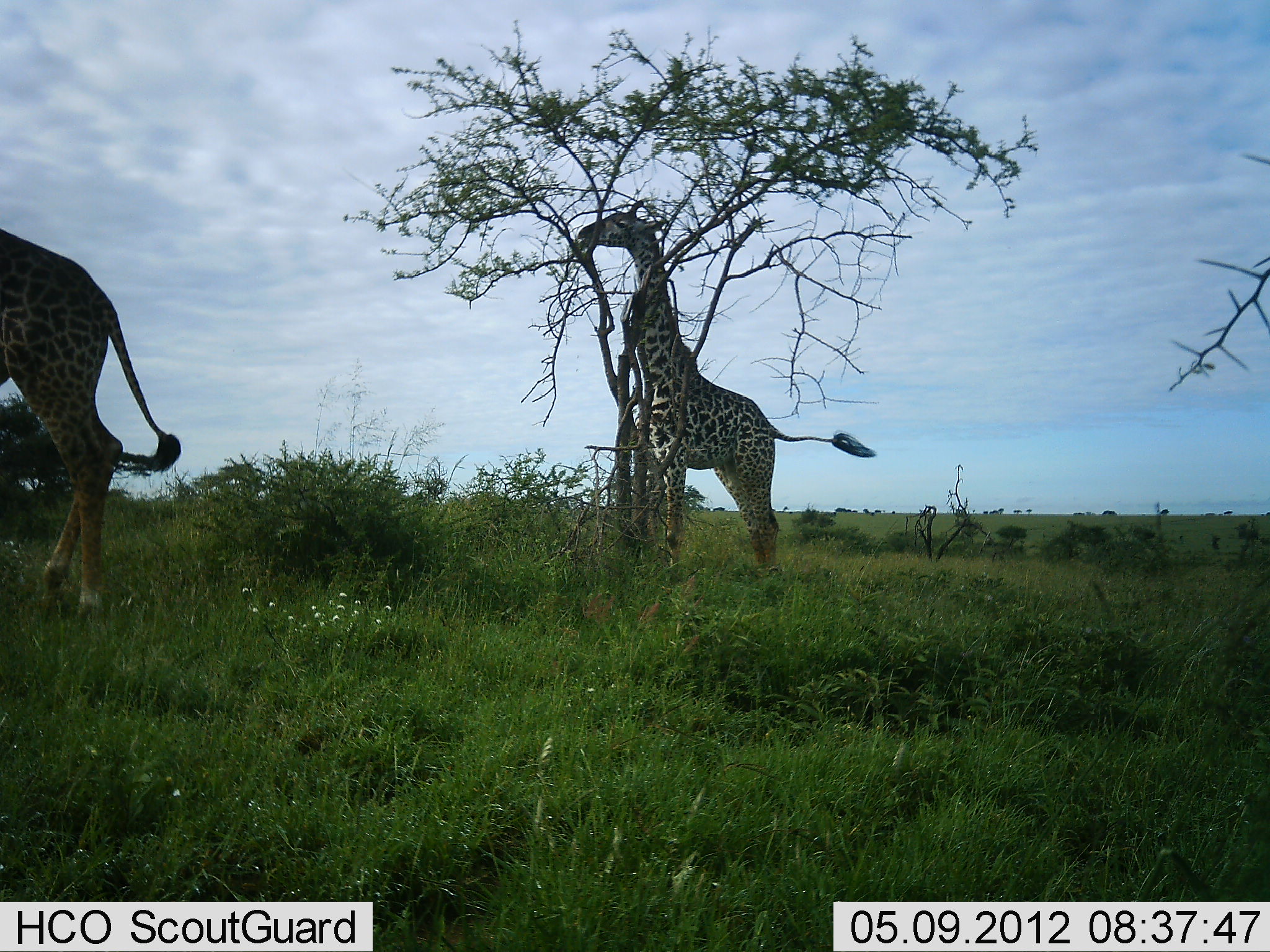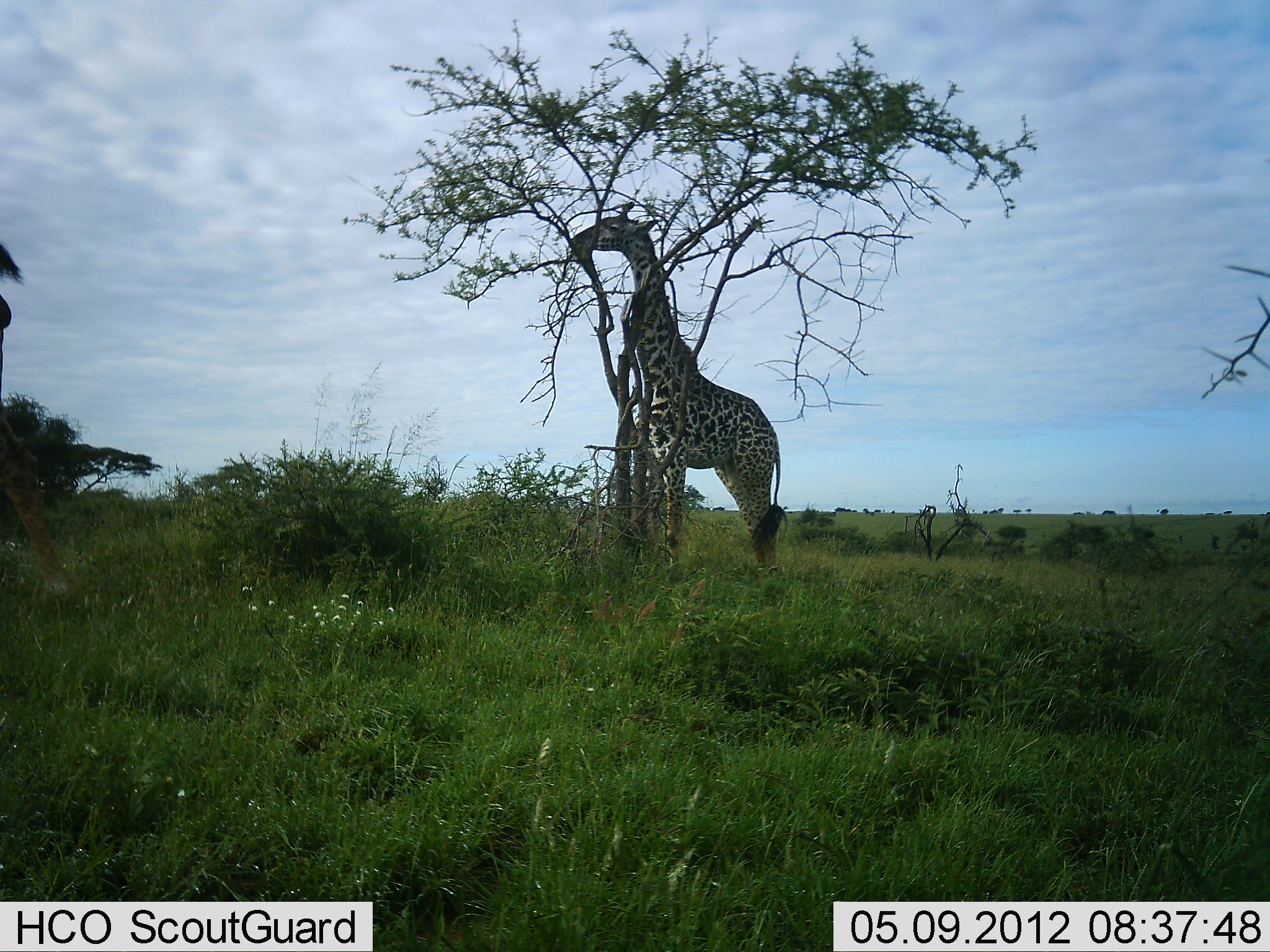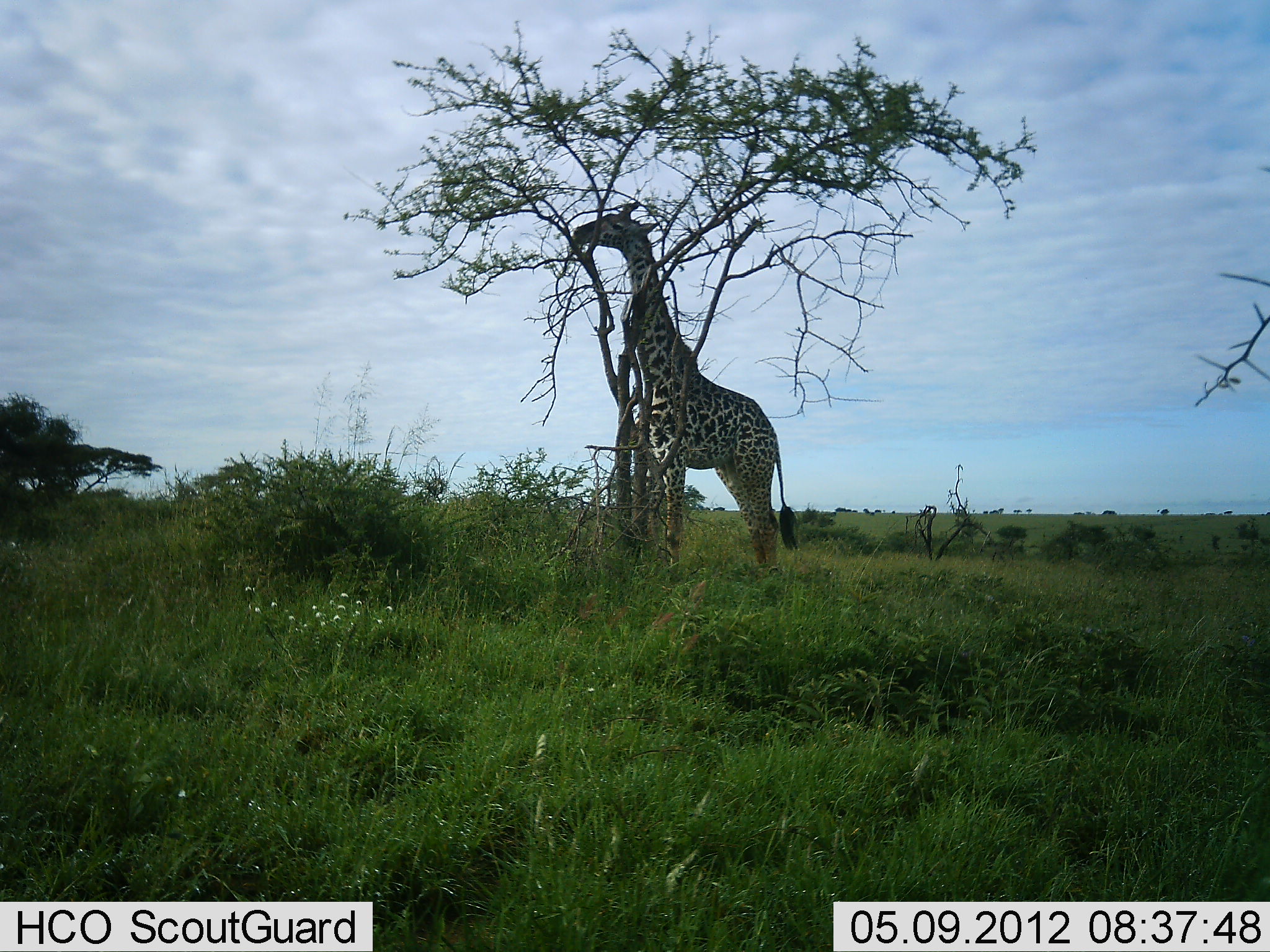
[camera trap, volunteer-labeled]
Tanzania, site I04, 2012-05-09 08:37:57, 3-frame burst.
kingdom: Animalia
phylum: Chordata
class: Mammalia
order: Artiodactyla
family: Giraffidae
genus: Giraffa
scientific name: Giraffa camelopardalis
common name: giraffe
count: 2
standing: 24%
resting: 0%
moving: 62%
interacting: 0%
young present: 5%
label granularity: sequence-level